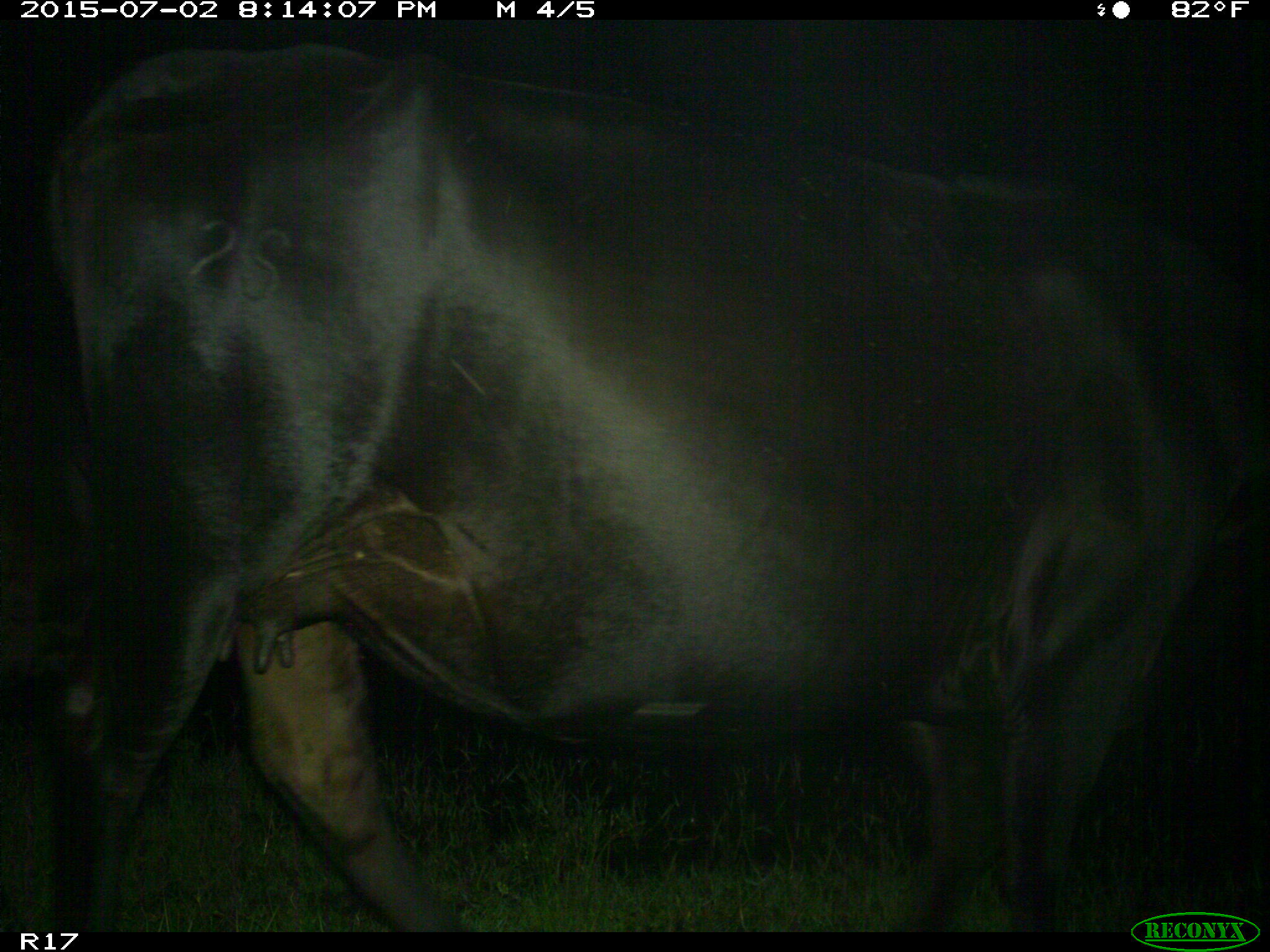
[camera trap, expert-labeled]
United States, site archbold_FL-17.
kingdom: Animalia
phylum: Chordata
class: Mammalia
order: Artiodactyla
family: Bovidae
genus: Bos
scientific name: Bos taurus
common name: domestic cow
Bos taurus (domestic cow).